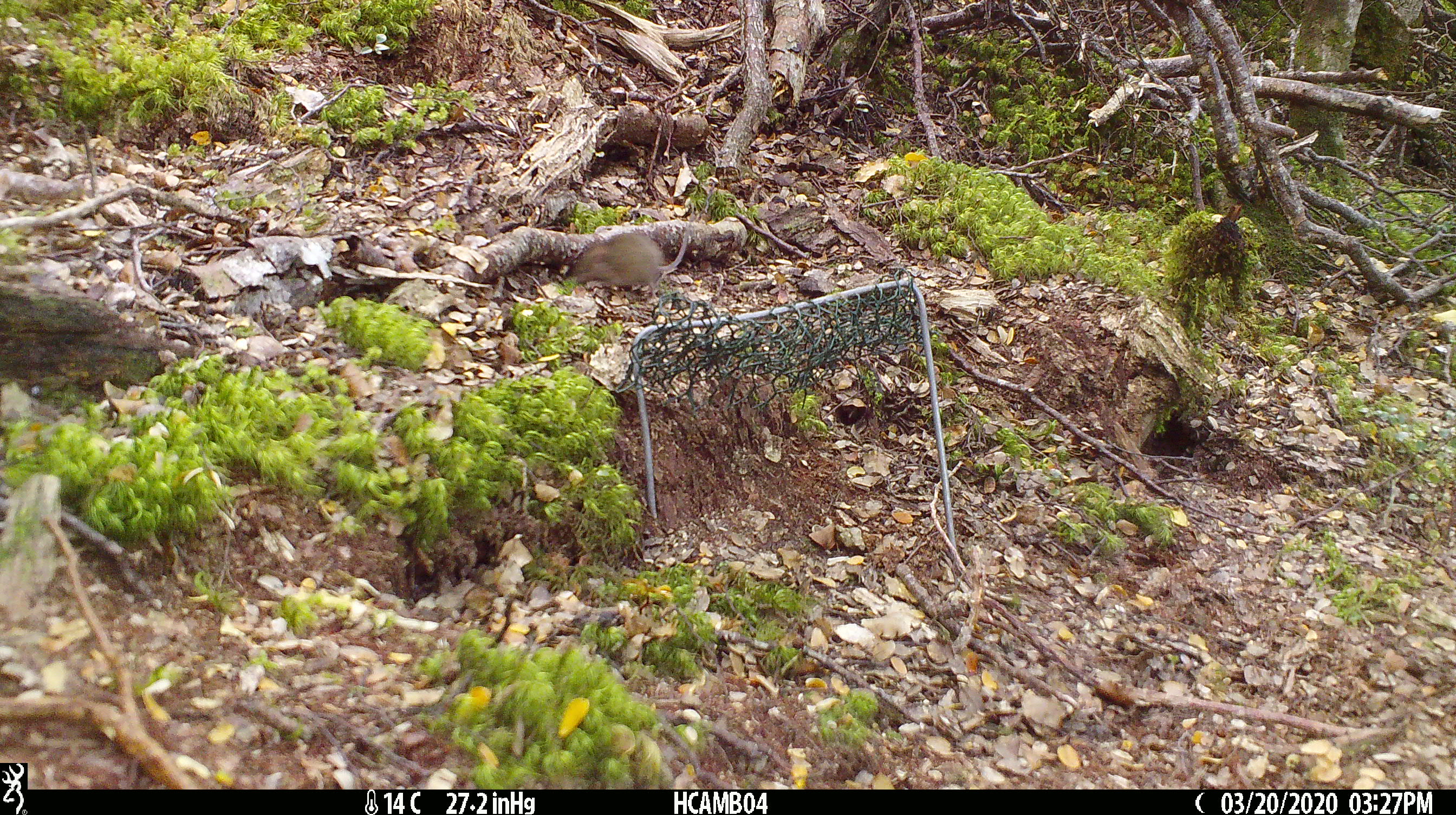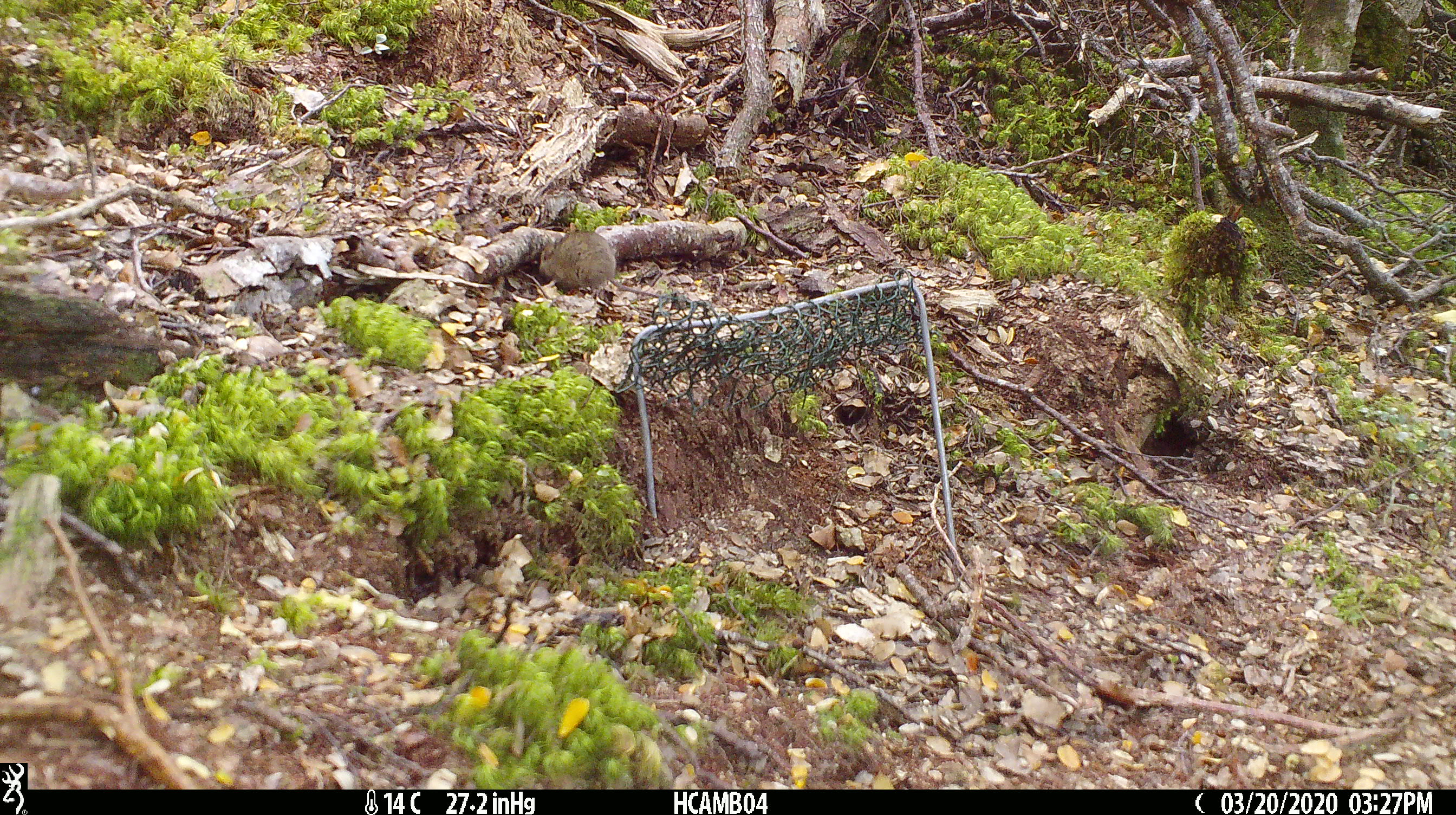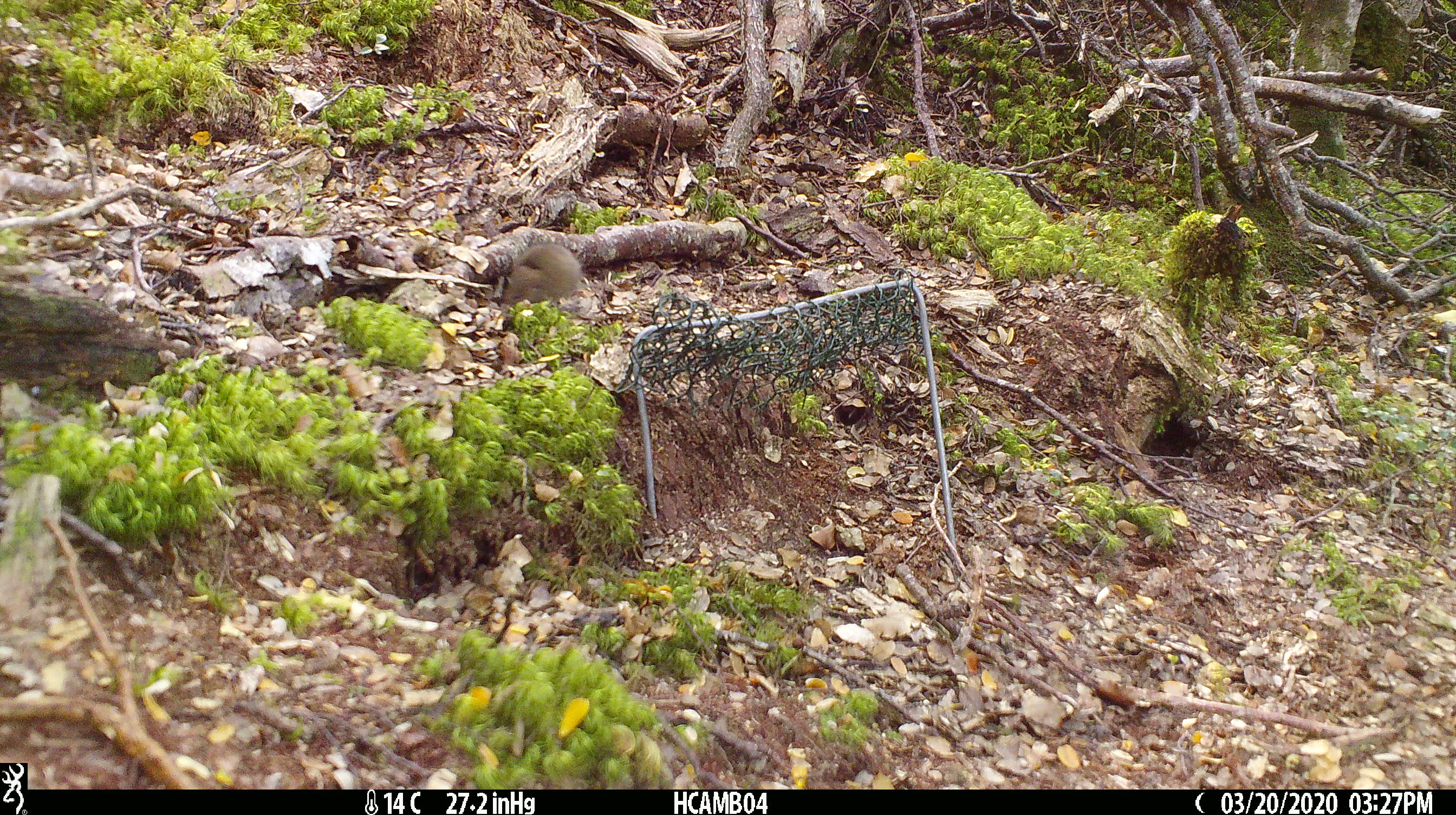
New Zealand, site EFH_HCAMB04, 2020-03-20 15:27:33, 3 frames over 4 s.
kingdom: Animalia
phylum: Chordata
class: Mammalia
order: Rodentia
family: Muridae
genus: Mus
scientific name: Mus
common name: mouse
Mouse (Mus).